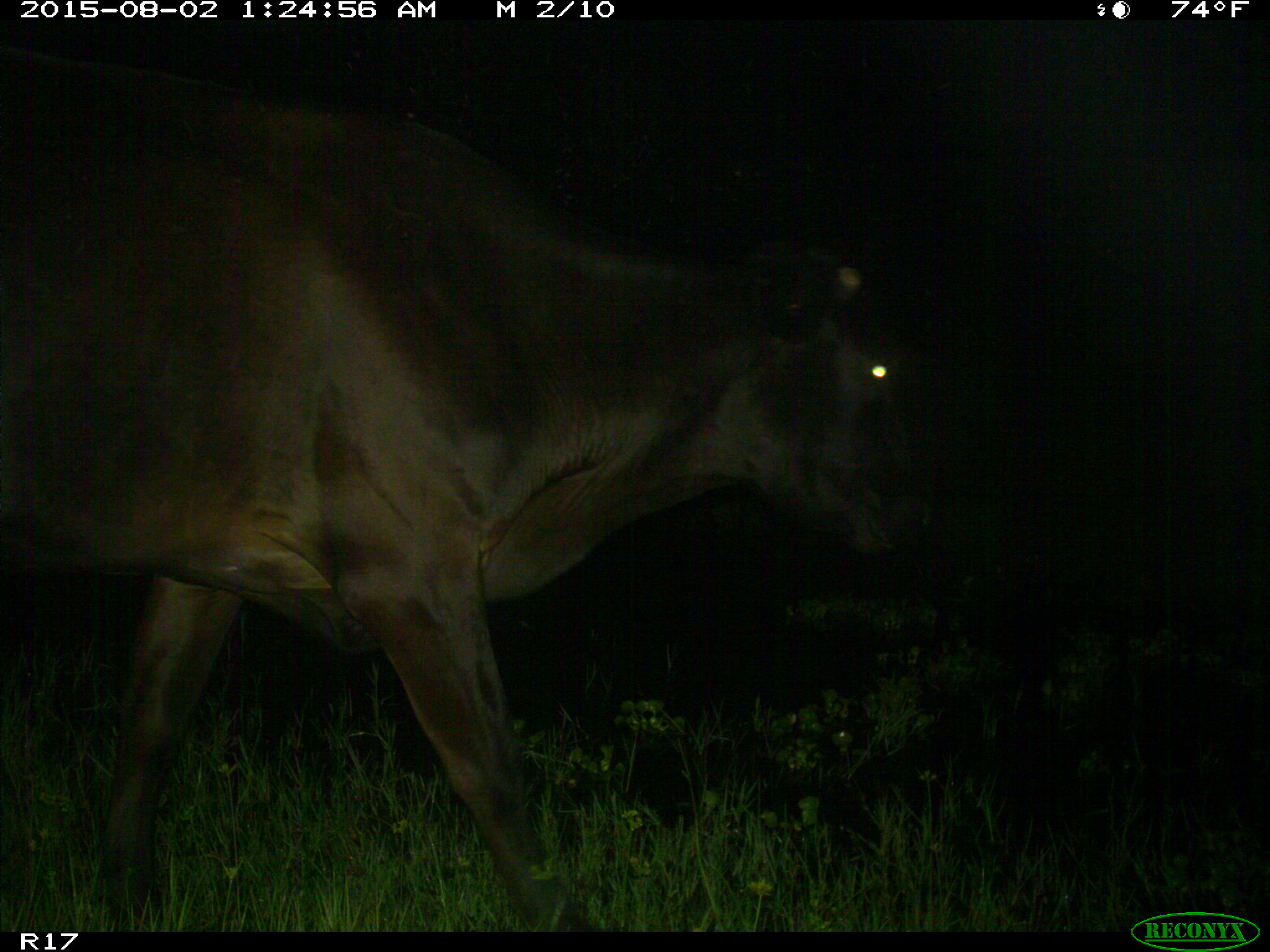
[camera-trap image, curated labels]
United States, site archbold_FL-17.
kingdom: Animalia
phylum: Chordata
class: Mammalia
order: Artiodactyla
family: Bovidae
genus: Bos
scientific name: Bos taurus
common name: domestic cow